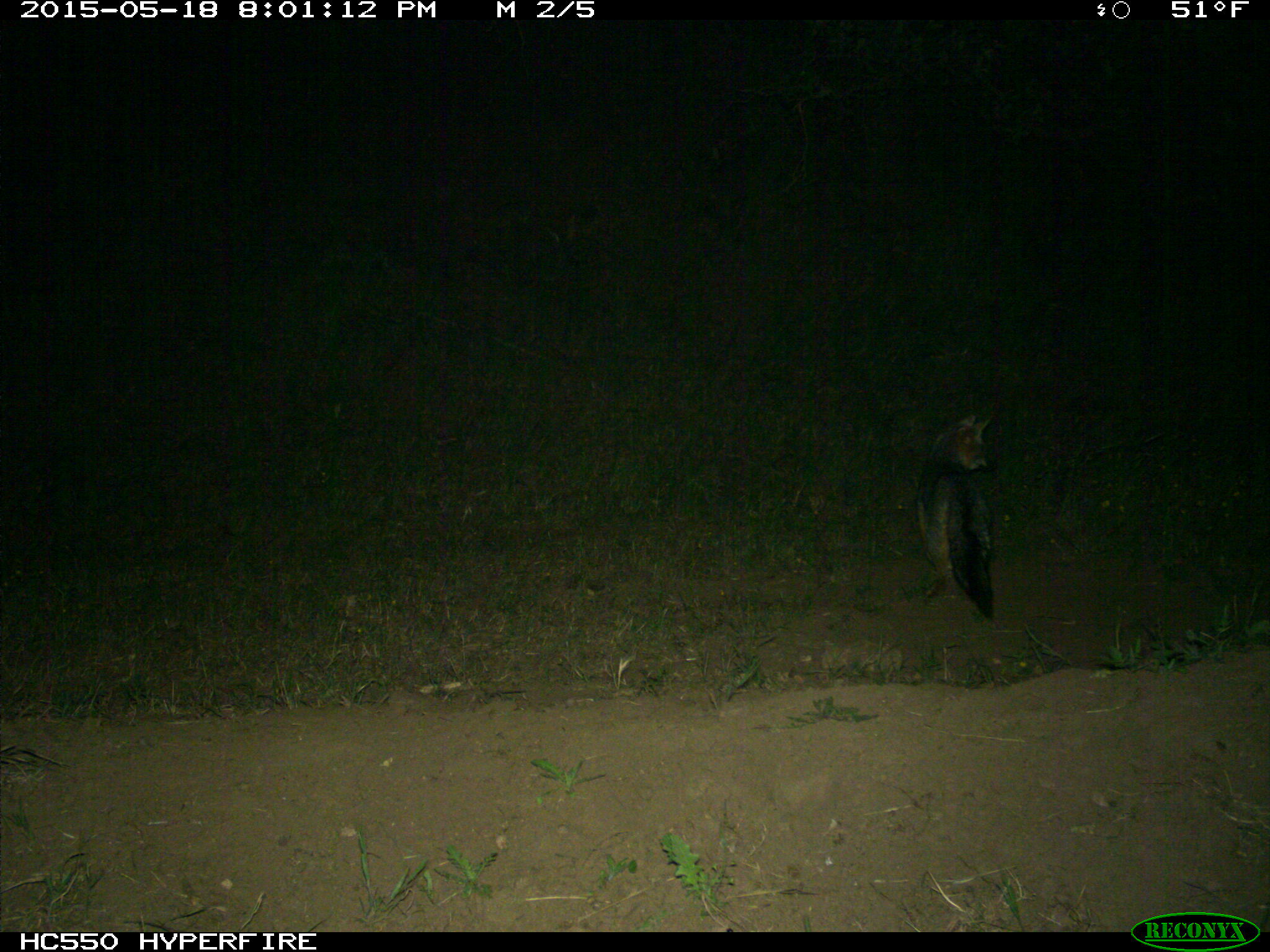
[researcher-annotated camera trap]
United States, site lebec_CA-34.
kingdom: Animalia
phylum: Chordata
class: Mammalia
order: Carnivora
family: Canidae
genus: Urocyon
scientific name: Urocyon cinereoargenteus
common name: gray fox